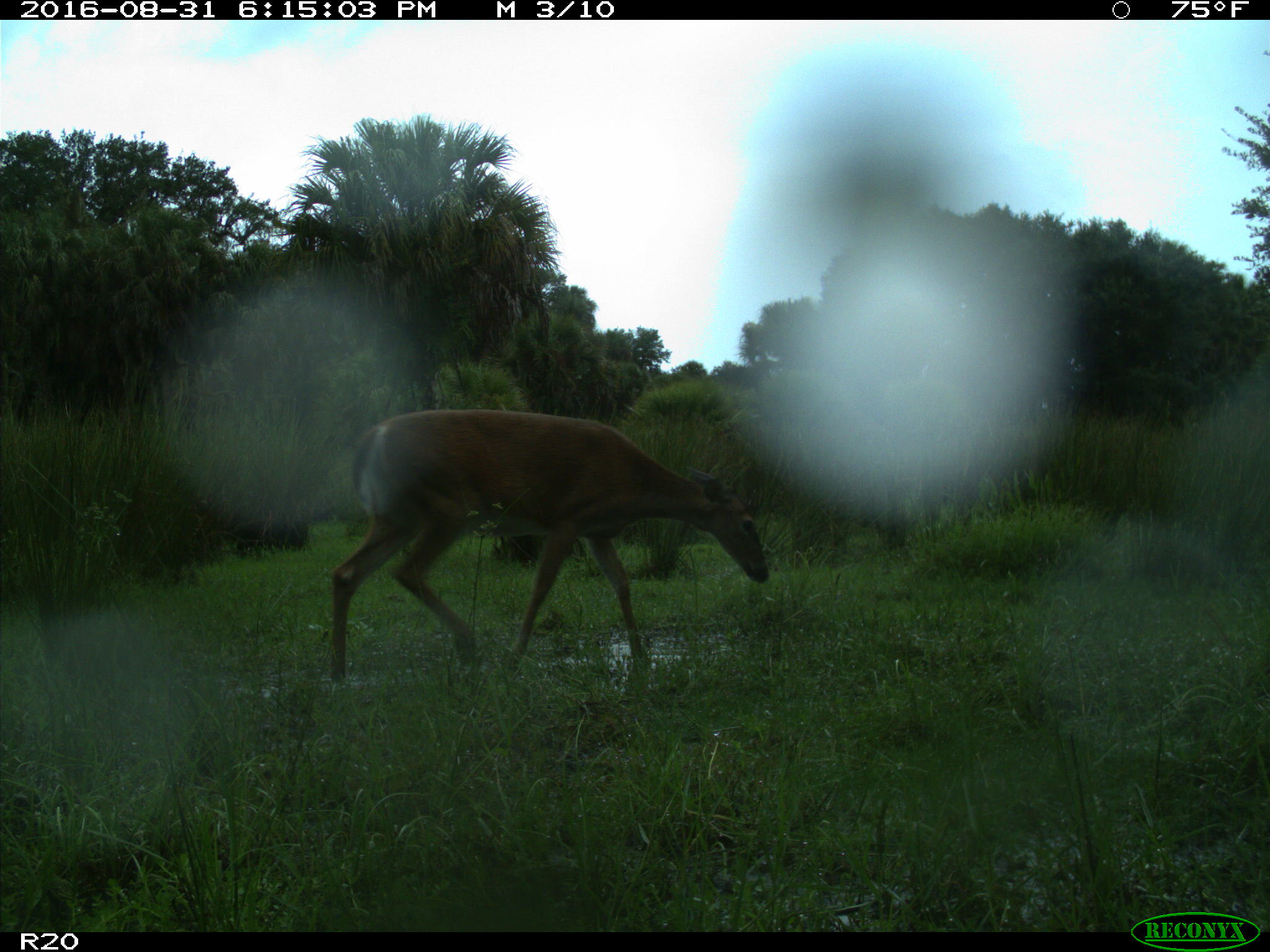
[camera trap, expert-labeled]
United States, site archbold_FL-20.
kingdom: Animalia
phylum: Chordata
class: Mammalia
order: Artiodactyla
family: Cervidae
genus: Odocoileus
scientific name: Odocoileus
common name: deer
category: unidentified deer